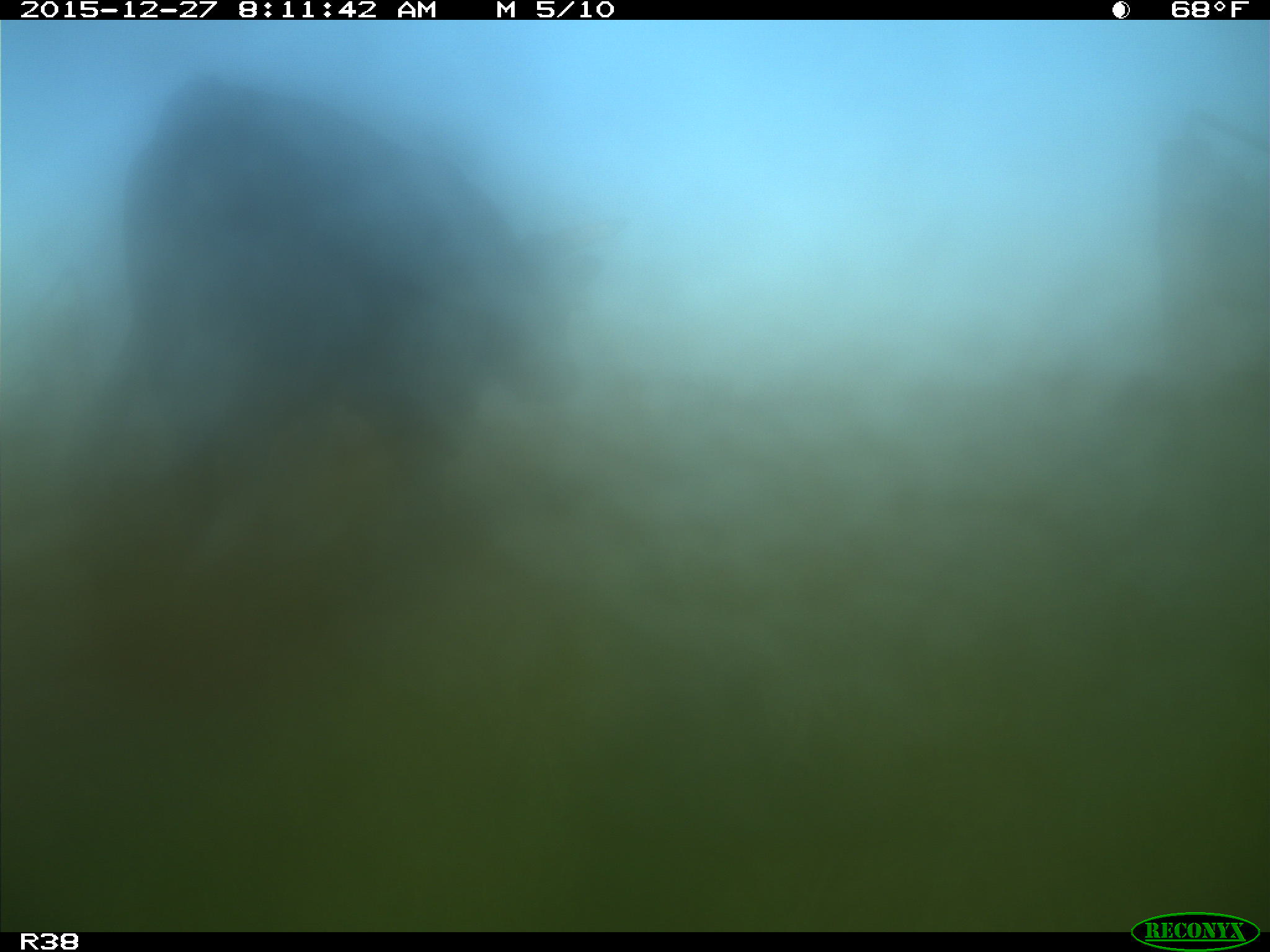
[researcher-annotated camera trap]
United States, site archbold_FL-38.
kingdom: Animalia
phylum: Chordata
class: Mammalia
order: Artiodactyla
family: Bovidae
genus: Bos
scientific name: Bos taurus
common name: domestic cow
Bos taurus (domestic cow).